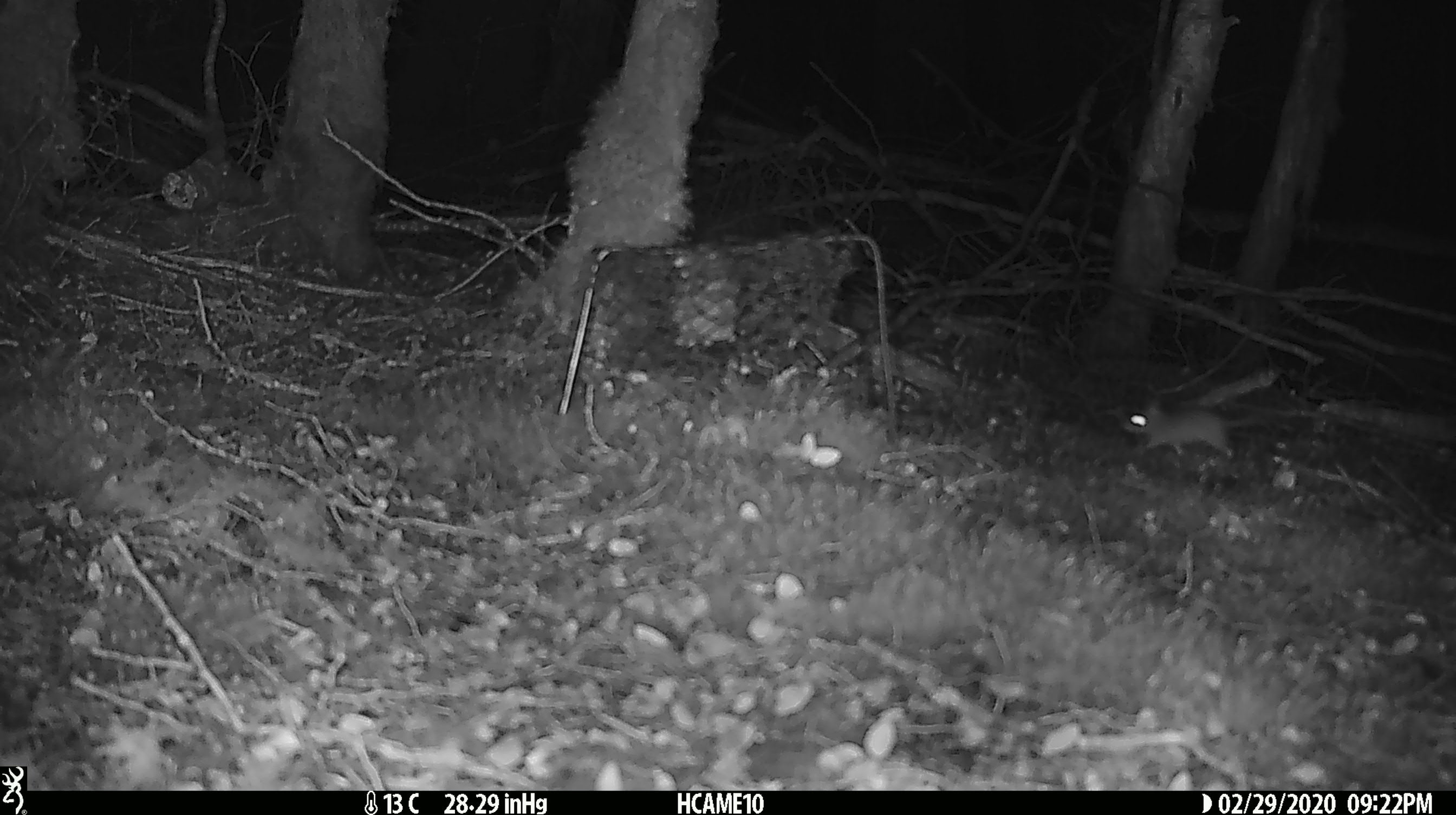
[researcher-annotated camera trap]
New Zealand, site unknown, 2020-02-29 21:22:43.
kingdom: Animalia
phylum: Chordata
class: Mammalia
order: Rodentia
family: Muridae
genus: Mus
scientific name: Mus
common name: mouse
Mouse (Mus).